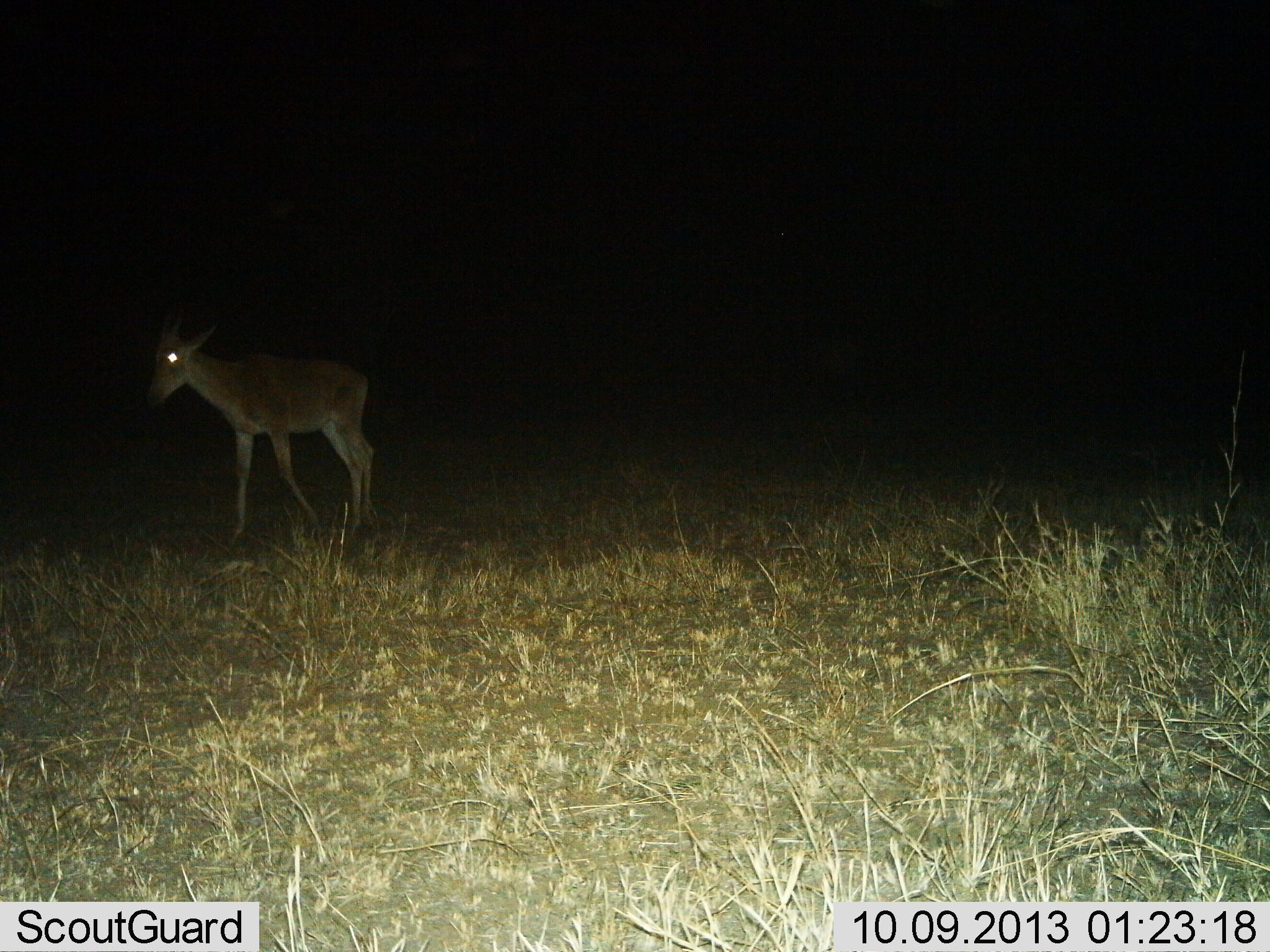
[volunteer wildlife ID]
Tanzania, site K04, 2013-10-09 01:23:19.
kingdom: Animalia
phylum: Chordata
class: Mammalia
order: Artiodactyla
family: Bovidae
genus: Alcelaphus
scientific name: Alcelaphus buselaphus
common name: hartebeest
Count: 1.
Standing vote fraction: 29%.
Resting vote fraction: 0%.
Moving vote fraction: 71%.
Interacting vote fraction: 0%.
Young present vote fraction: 14%.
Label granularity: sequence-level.